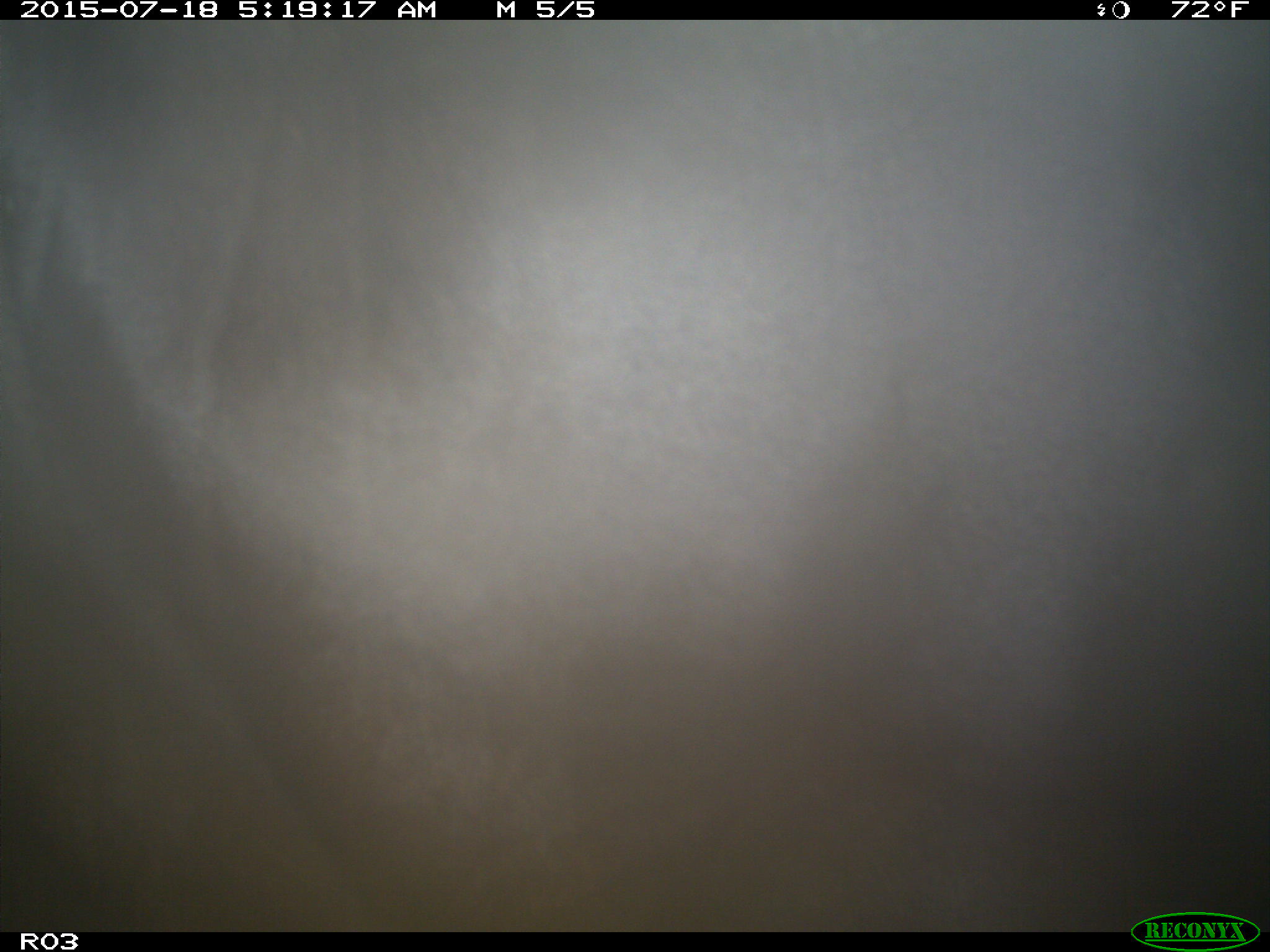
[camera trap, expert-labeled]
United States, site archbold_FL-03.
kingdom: Animalia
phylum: Chordata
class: Mammalia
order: Artiodactyla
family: Bovidae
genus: Bos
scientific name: Bos taurus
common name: domestic cow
Bos taurus (domestic cow).